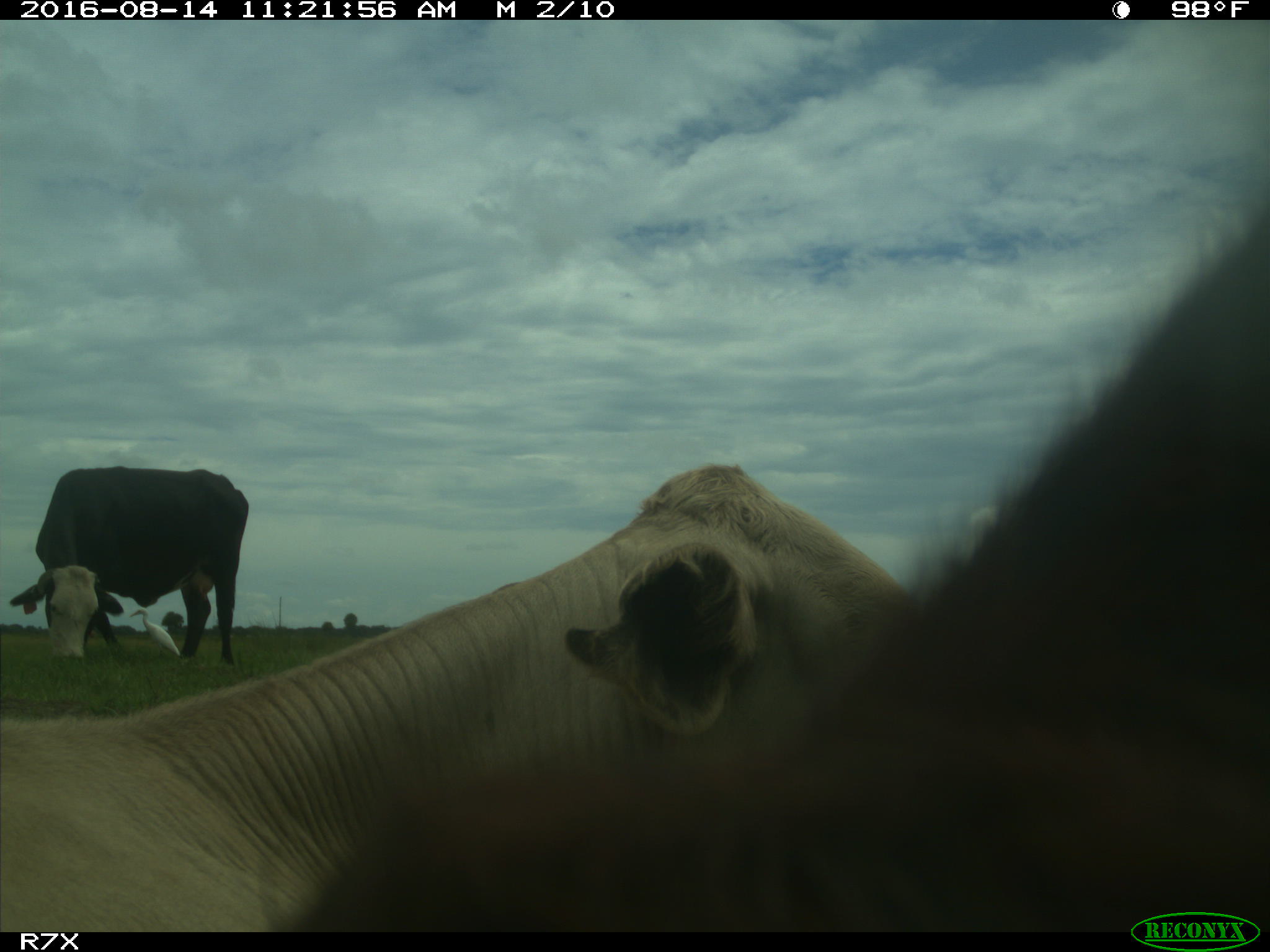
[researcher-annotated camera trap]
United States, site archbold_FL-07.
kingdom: Animalia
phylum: Chordata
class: Mammalia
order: Artiodactyla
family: Bovidae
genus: Bos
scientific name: Bos taurus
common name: domestic cow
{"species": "Bos taurus (domestic cow)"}